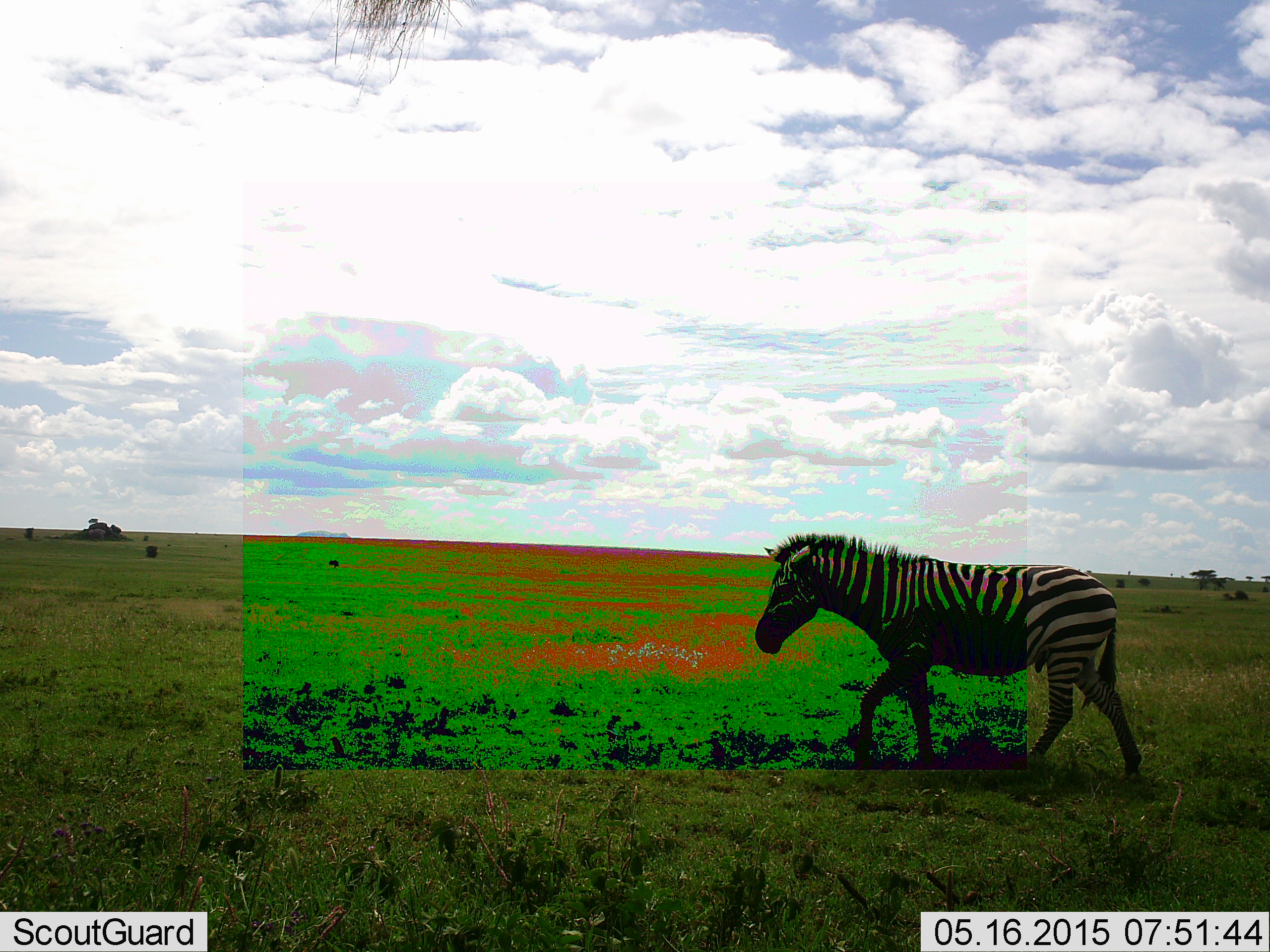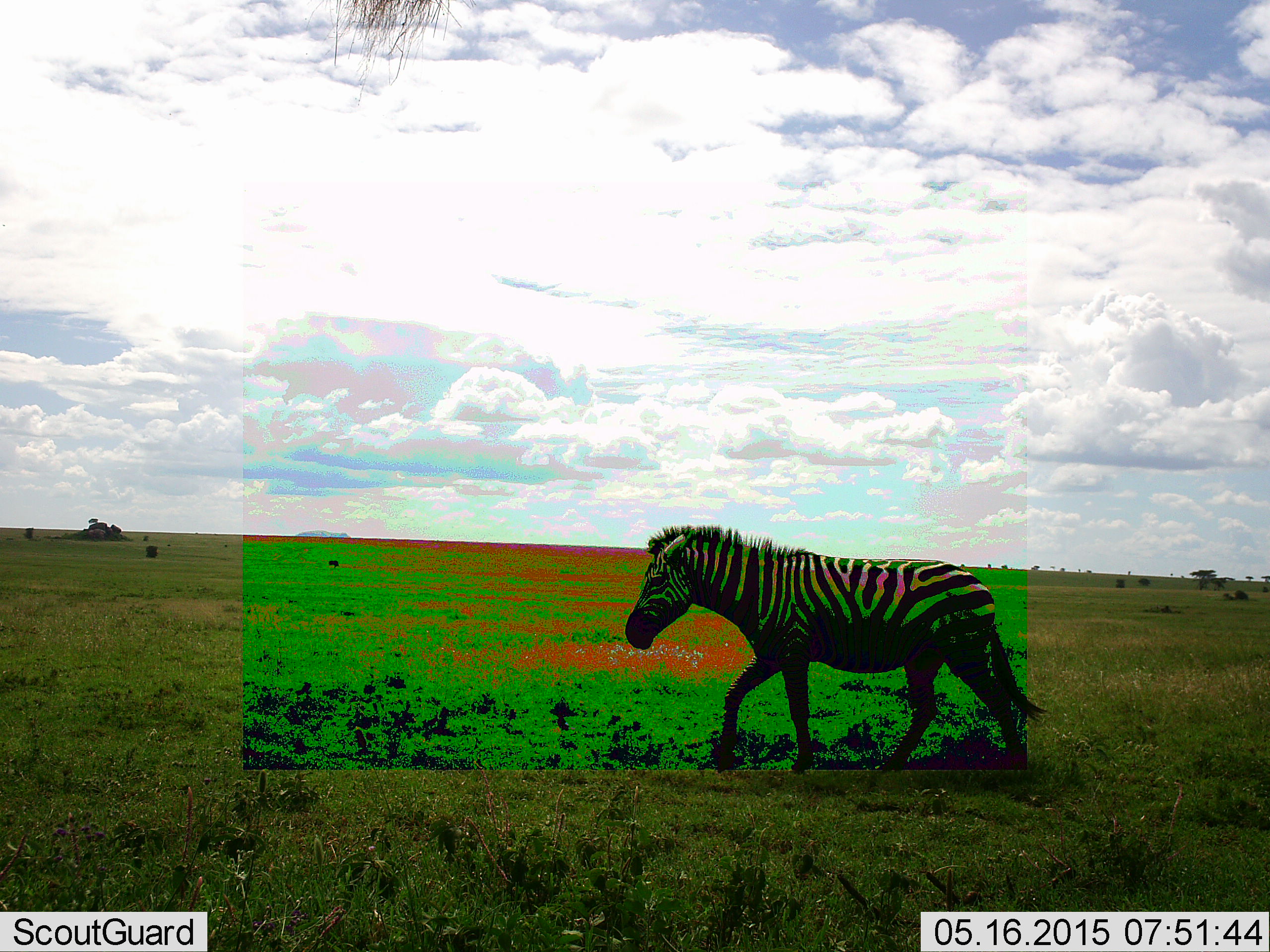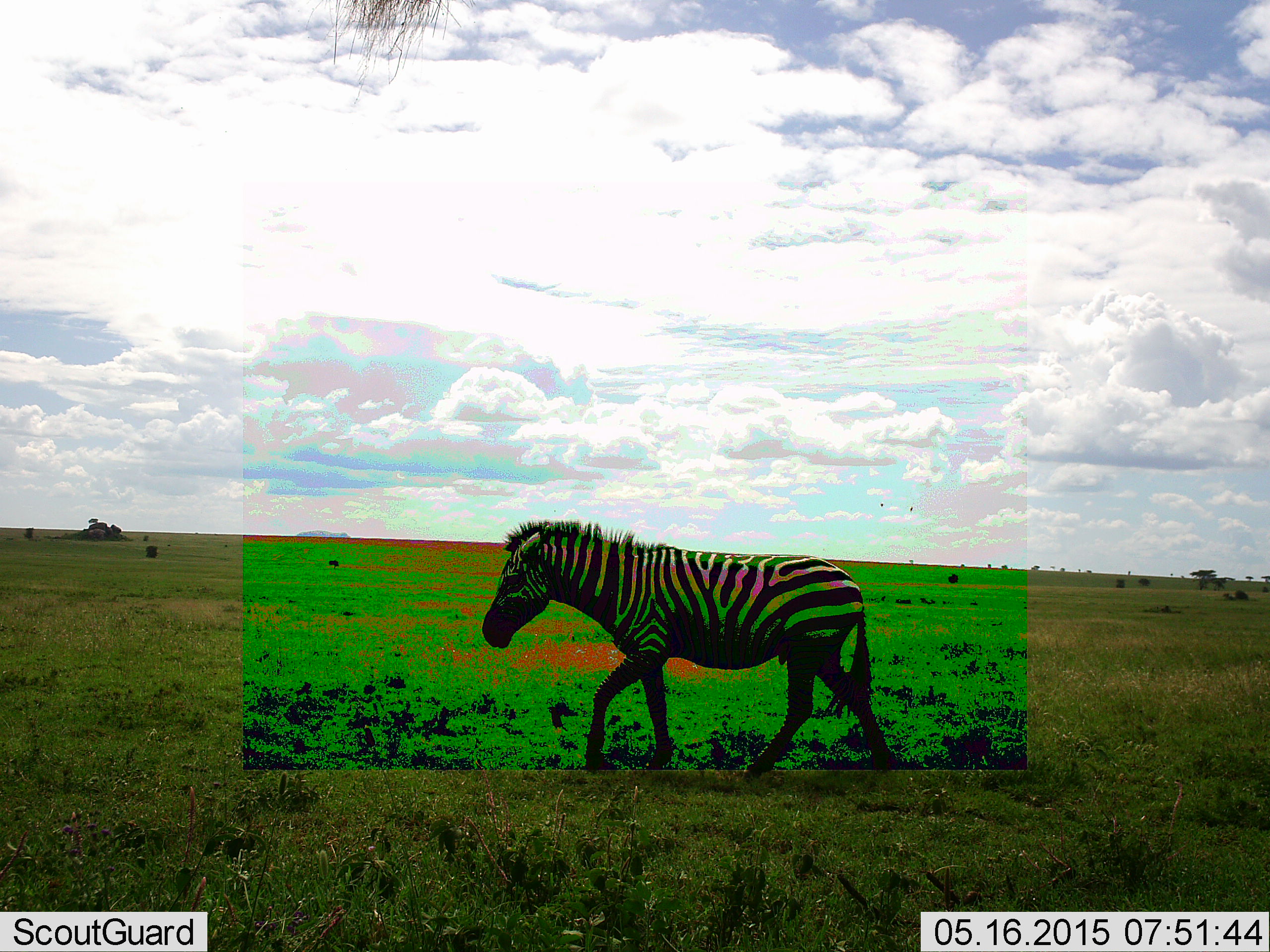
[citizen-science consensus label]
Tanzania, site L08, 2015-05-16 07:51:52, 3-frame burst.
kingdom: Animalia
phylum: Chordata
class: Mammalia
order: Perissodactyla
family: Equidae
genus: Equus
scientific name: Equus quagga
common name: plains zebra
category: zebra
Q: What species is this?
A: Zebra (plains zebra) (Equus quagga).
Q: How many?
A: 1.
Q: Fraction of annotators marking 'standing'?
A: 10%.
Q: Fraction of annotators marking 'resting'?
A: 0%.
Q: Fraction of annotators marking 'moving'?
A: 100%.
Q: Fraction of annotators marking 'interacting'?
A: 0%.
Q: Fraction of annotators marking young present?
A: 0%.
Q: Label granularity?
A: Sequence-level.